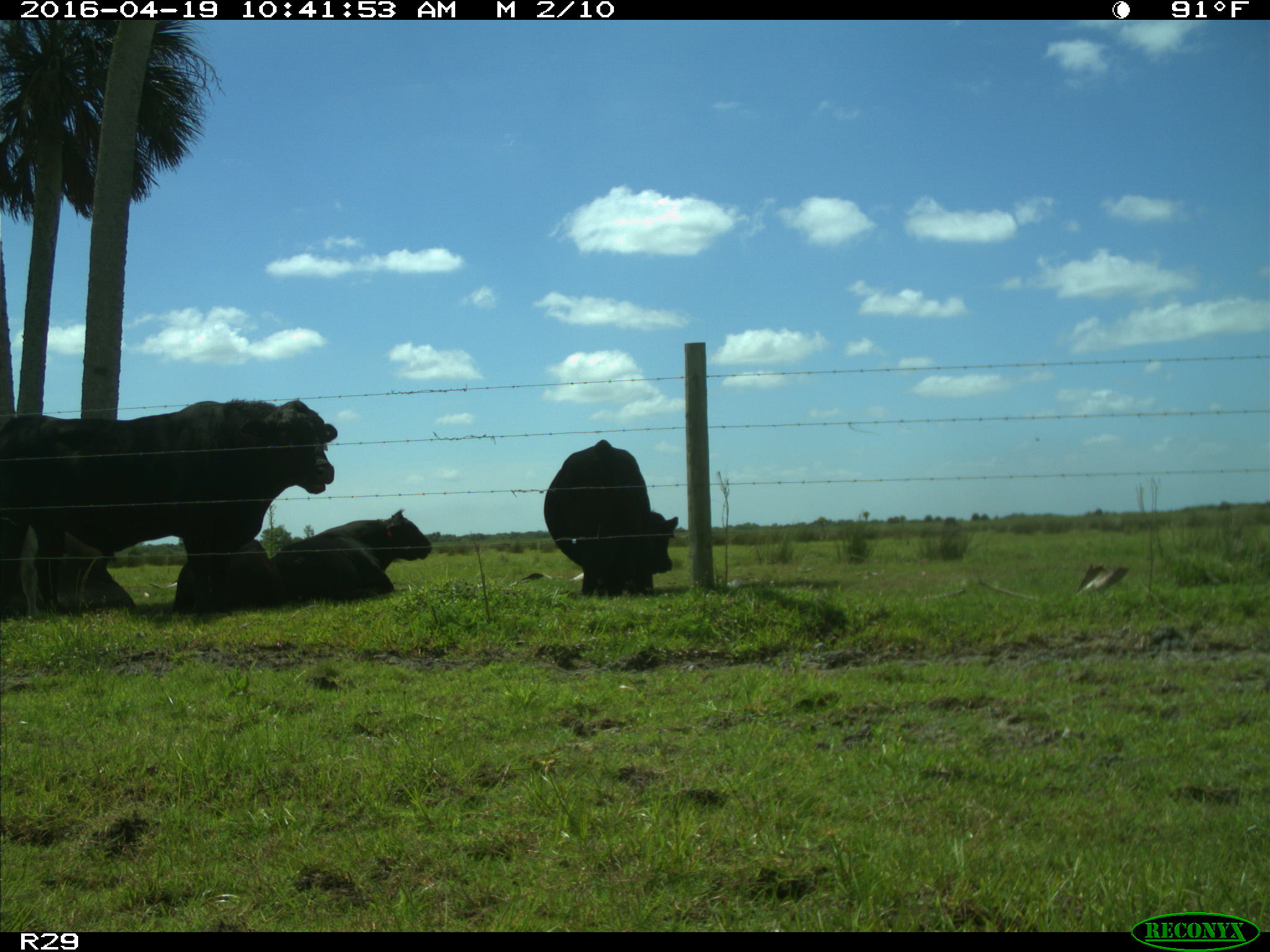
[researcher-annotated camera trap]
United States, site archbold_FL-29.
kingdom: Animalia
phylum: Chordata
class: Mammalia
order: Artiodactyla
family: Bovidae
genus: Bos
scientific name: Bos taurus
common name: domestic cow